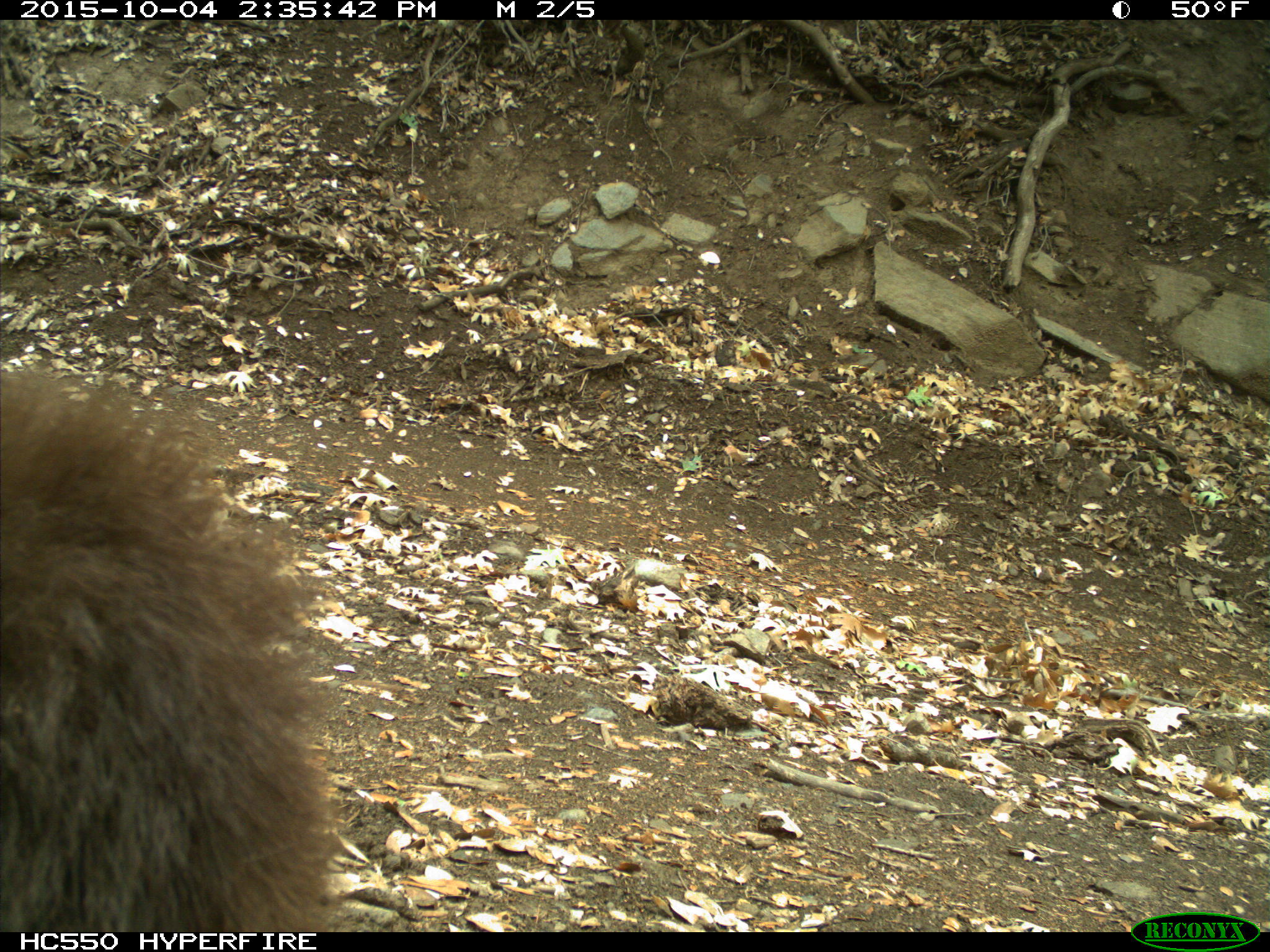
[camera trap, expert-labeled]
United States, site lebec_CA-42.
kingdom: Animalia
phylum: Chordata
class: Mammalia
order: Carnivora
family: Ursidae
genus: Ursus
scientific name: Ursus americanus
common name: american black bear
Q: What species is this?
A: Ursus americanus (american black bear).